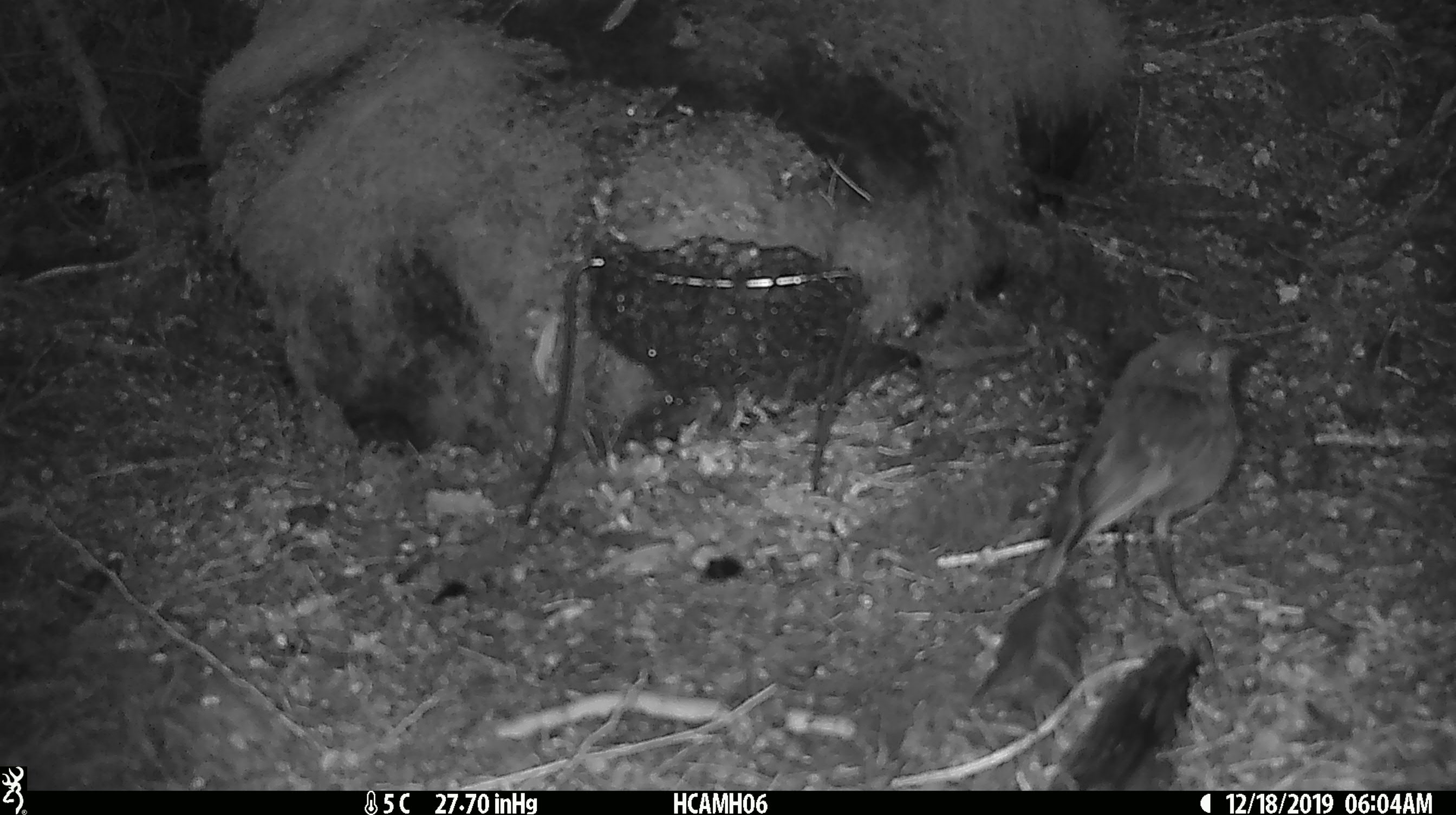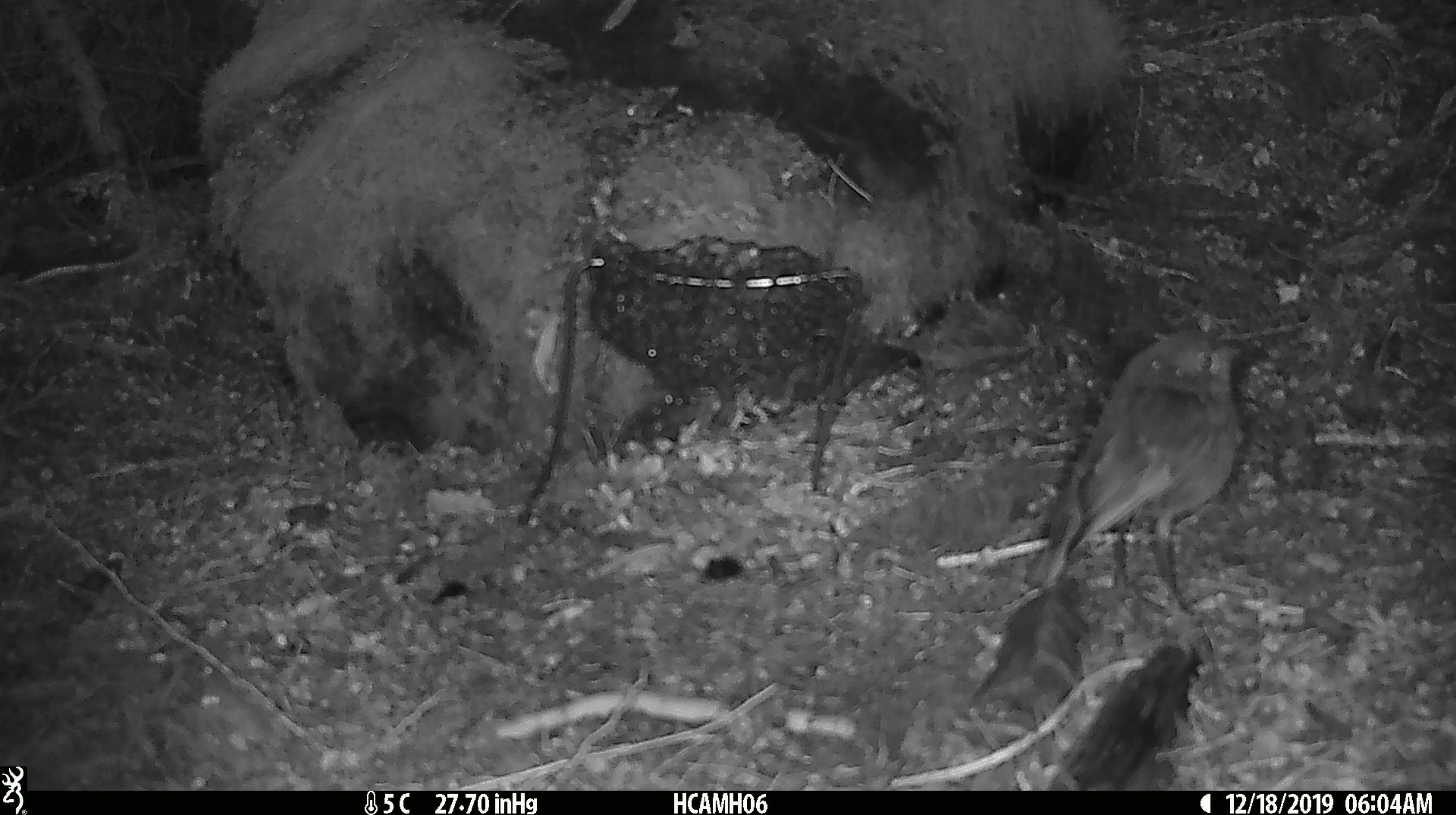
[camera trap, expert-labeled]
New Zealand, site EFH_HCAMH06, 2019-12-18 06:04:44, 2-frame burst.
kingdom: Animalia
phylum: Chordata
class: Aves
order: Passeriformes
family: Petroicidae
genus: Petroica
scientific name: Petroica australis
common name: new zealand robin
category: robin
Robin (new zealand robin) (Petroica australis).